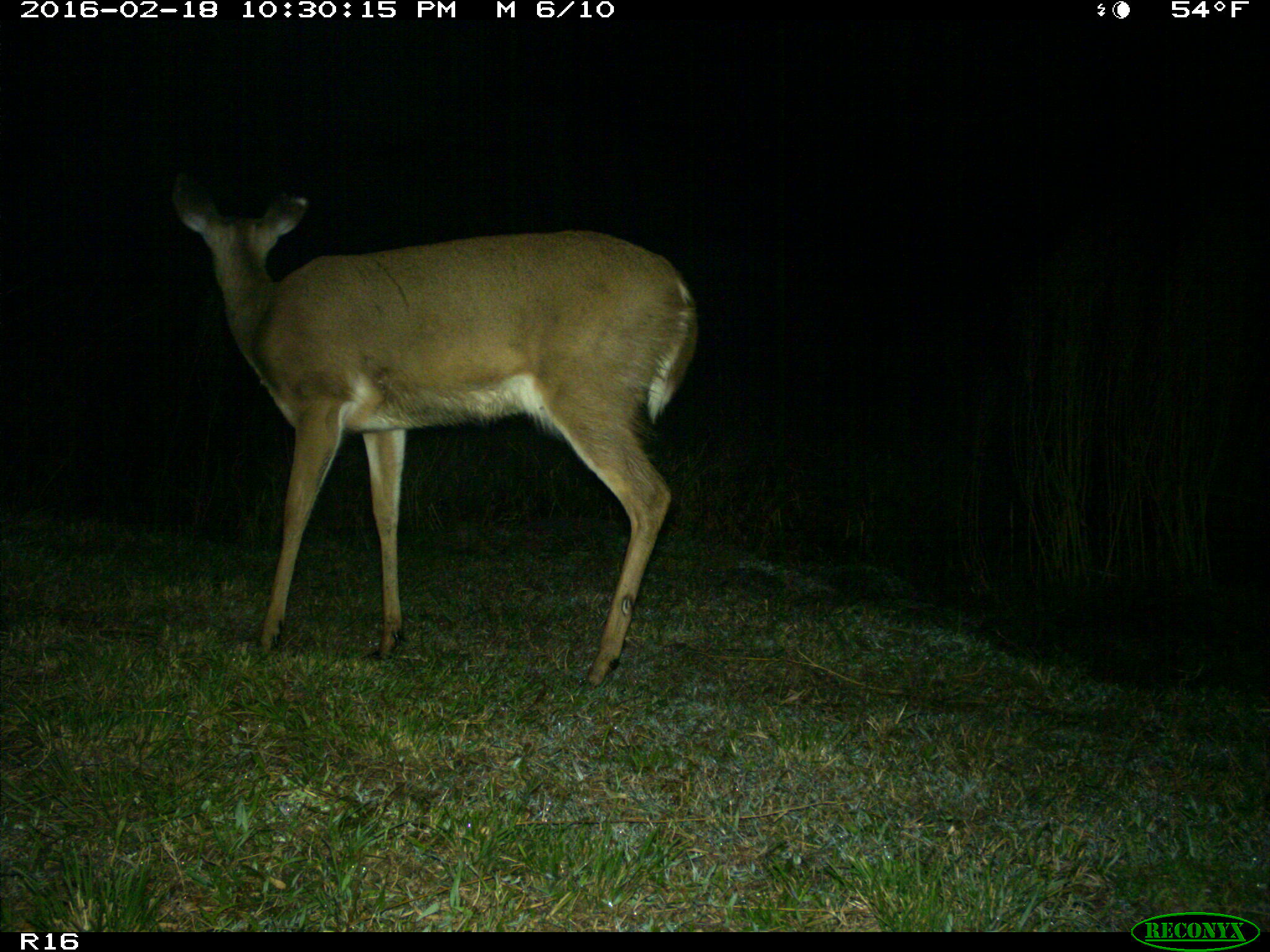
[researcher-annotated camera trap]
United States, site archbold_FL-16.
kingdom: Animalia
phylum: Chordata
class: Mammalia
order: Artiodactyla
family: Cervidae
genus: Odocoileus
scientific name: Odocoileus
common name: deer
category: unidentified deer